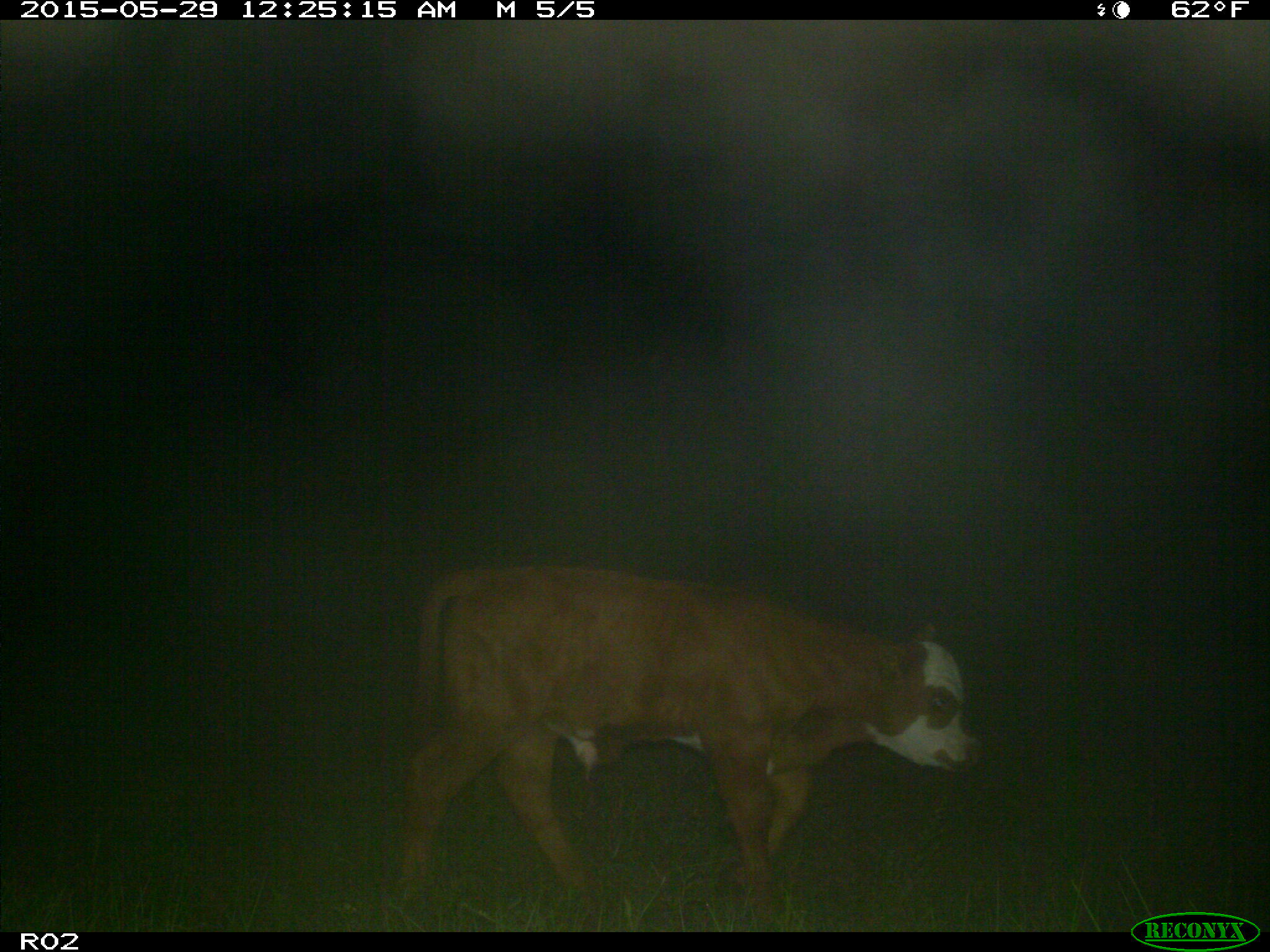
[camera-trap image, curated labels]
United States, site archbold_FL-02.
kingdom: Animalia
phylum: Chordata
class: Mammalia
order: Artiodactyla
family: Bovidae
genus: Bos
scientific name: Bos taurus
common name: domestic cow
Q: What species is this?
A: Bos taurus (domestic cow).